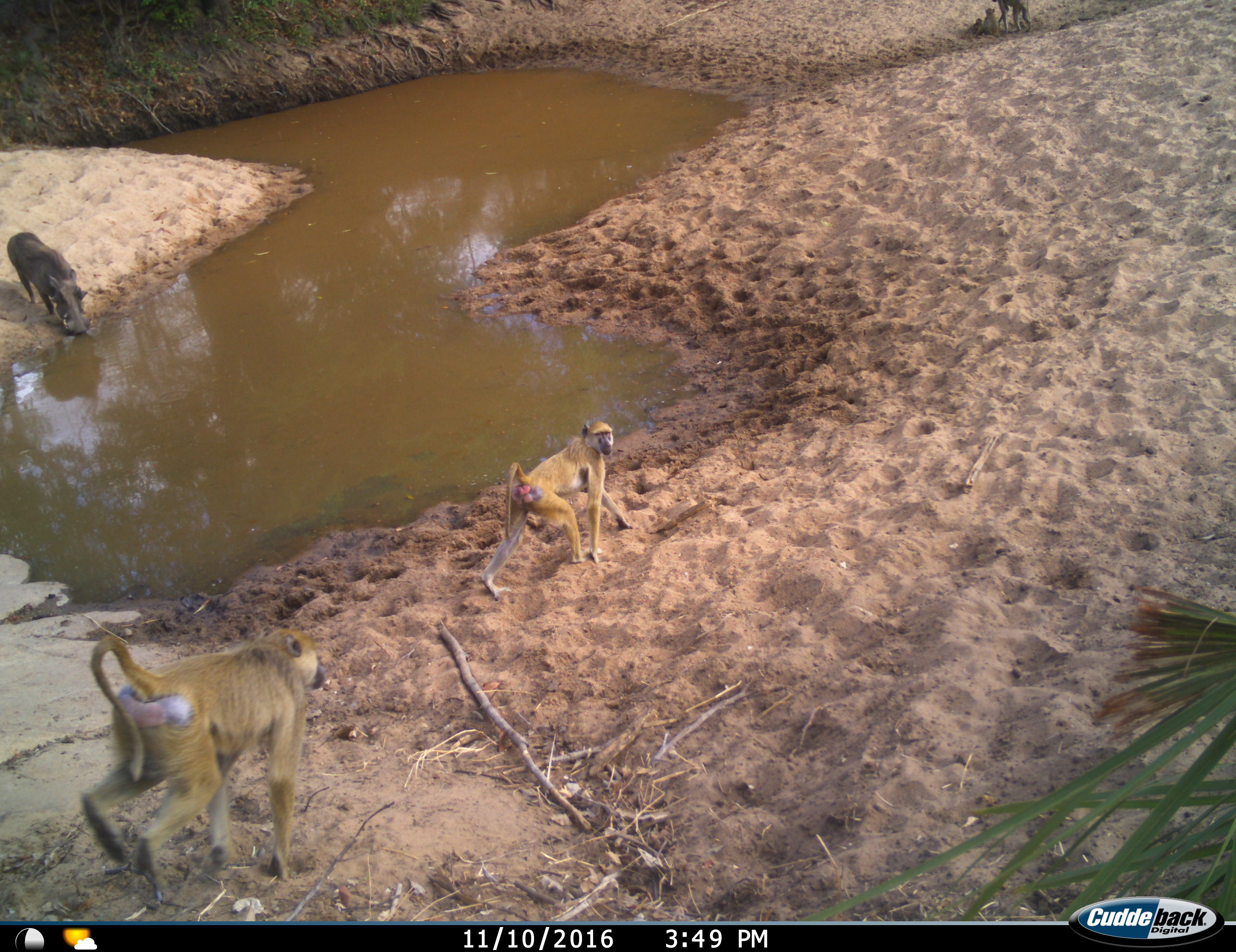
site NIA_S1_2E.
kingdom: Animalia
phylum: Chordata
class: Mammalia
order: Primates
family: Cercopithecidae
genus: Papio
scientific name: Papio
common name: baboon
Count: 4.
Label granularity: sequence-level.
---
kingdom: Animalia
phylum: Chordata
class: Mammalia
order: Artiodactyla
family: Suidae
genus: Phacochoerus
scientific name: Phacochoerus africanus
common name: warthog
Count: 1.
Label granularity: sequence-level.